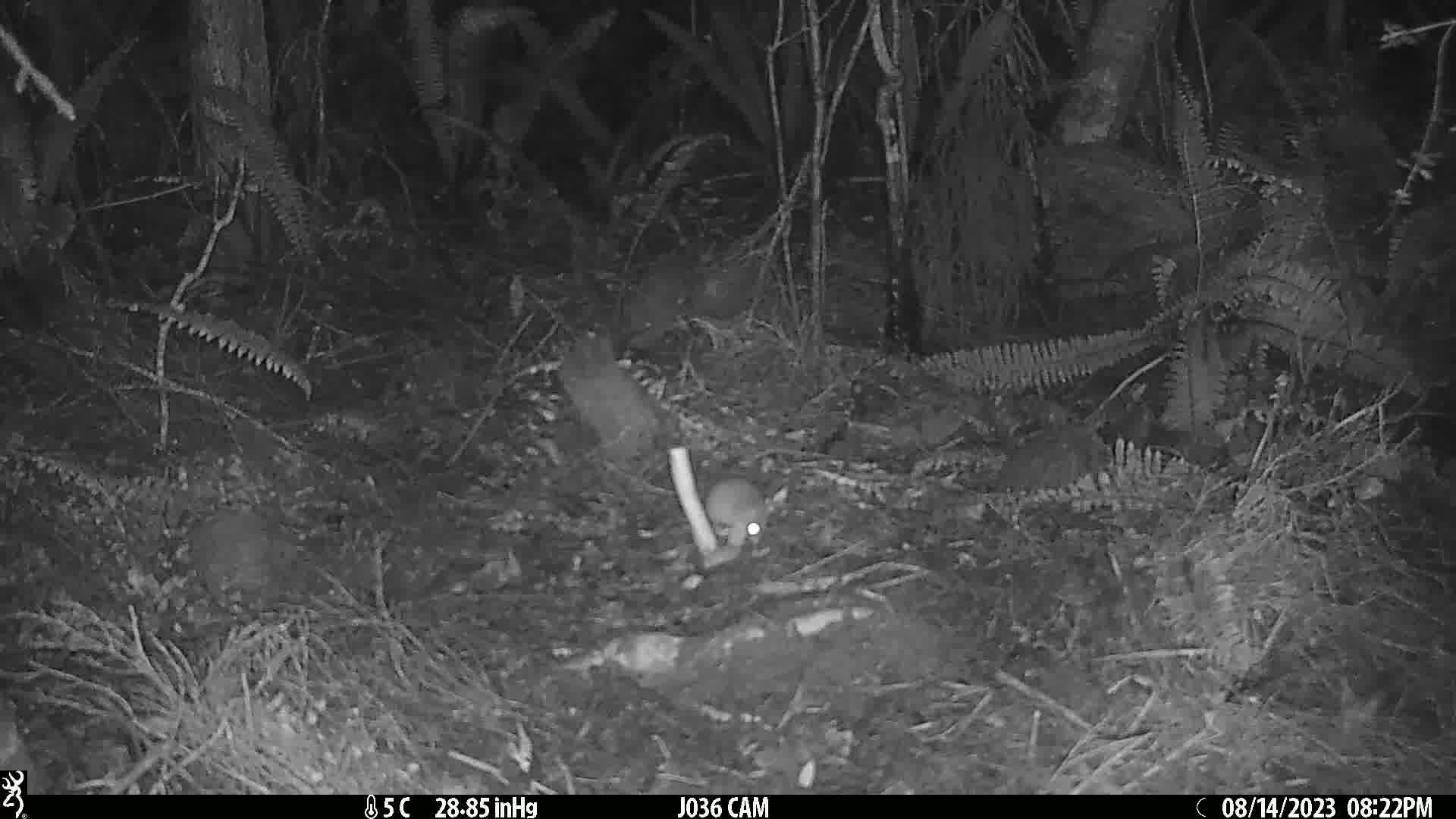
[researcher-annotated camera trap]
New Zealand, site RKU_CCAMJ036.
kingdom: Animalia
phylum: Chordata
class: Mammalia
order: Rodentia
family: Muridae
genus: Rattus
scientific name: Rattus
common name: rat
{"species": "rat (Rattus)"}